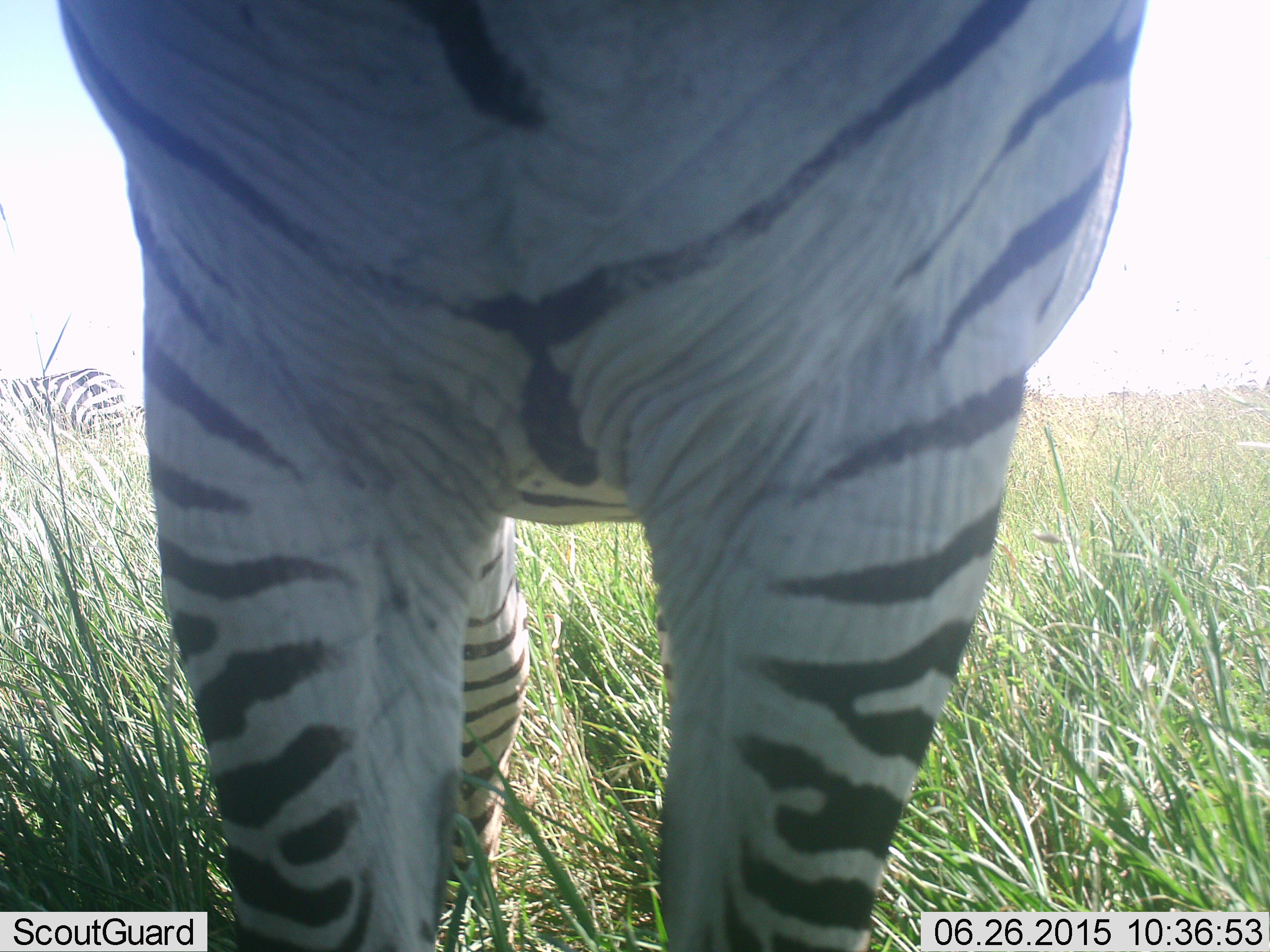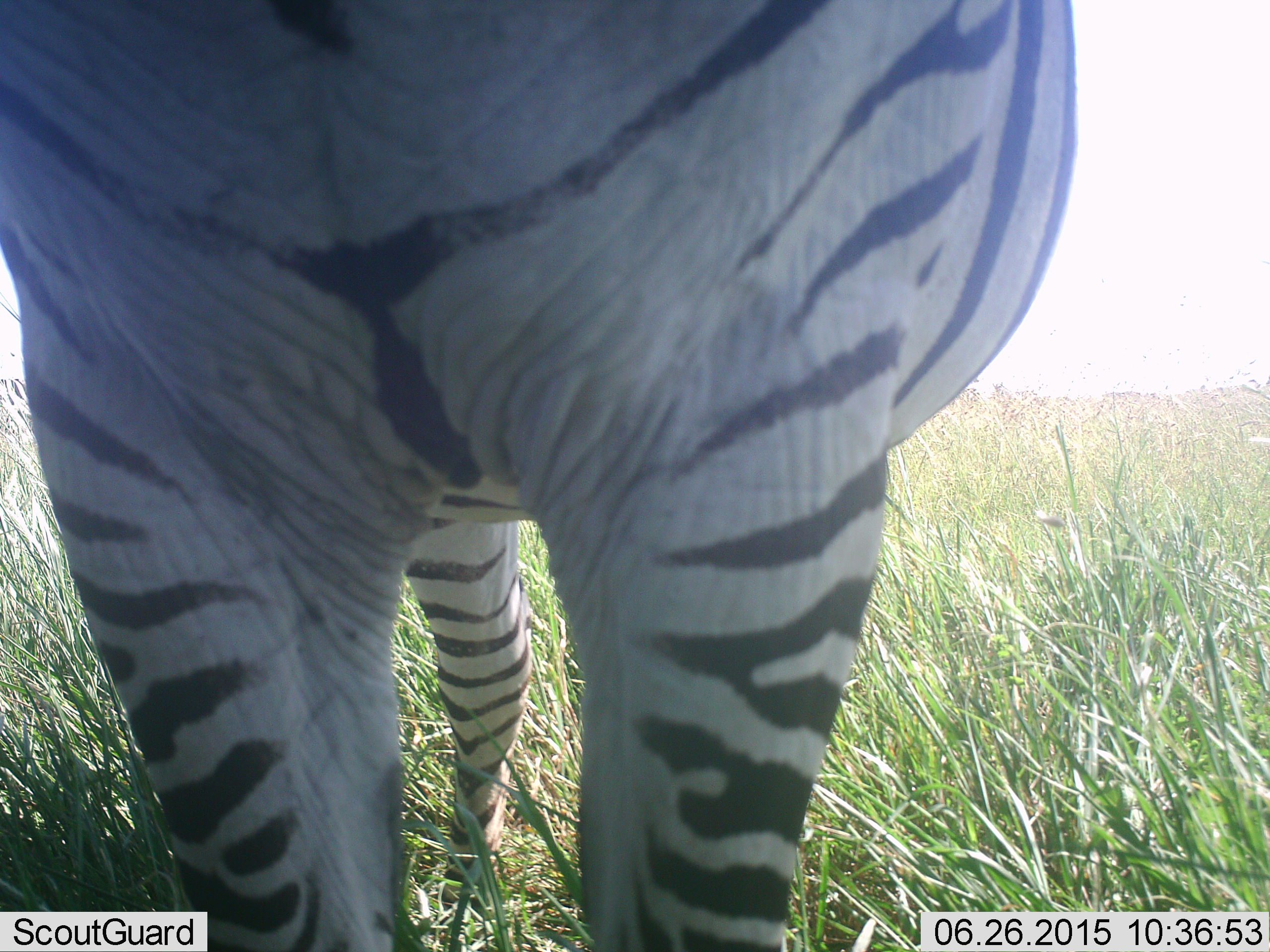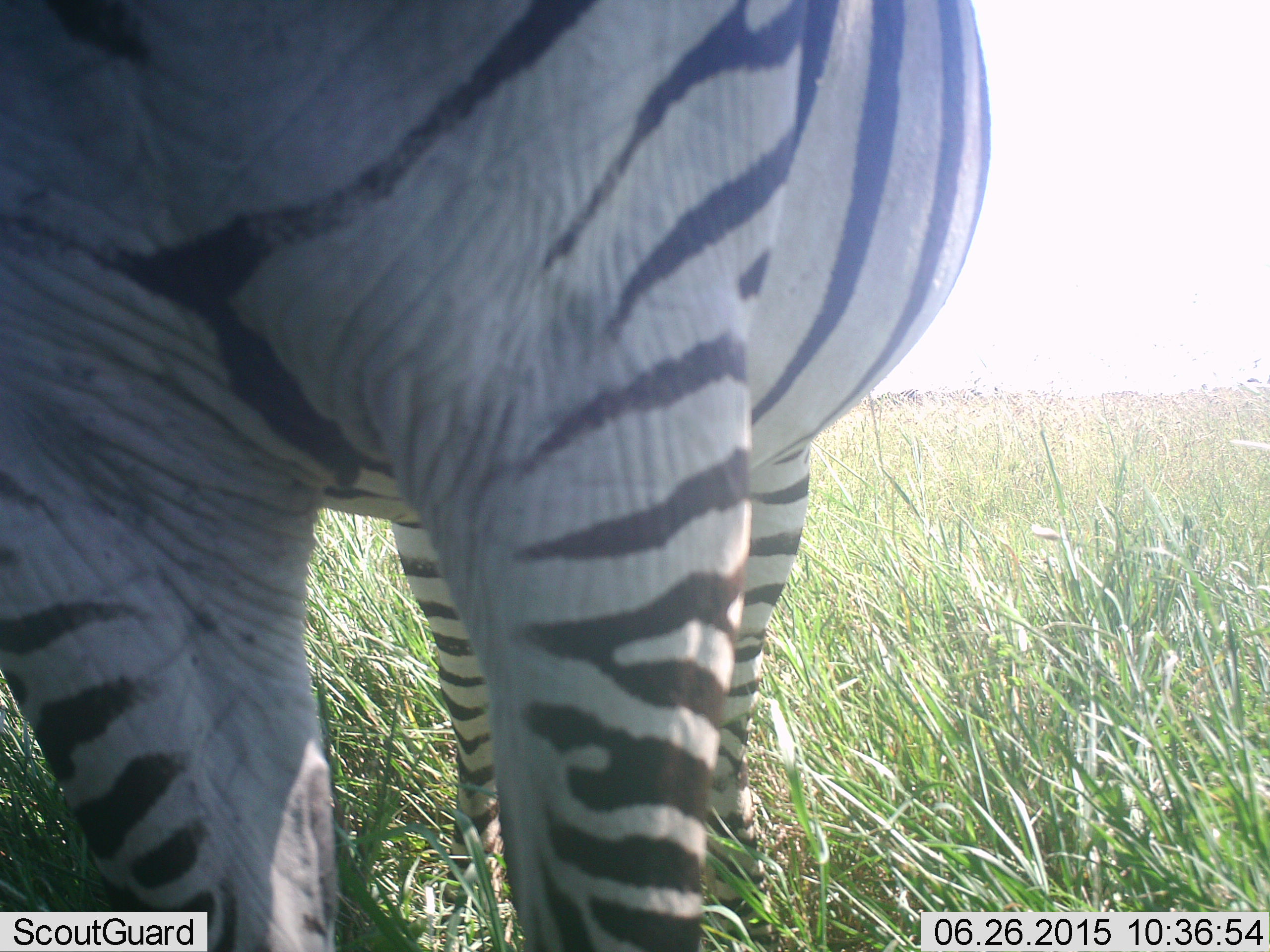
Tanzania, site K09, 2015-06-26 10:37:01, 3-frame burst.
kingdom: Animalia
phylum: Chordata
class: Mammalia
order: Perissodactyla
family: Equidae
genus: Equus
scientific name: Equus quagga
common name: plains zebra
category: zebra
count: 1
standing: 90%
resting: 10%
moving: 0%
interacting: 0%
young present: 0%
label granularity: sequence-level